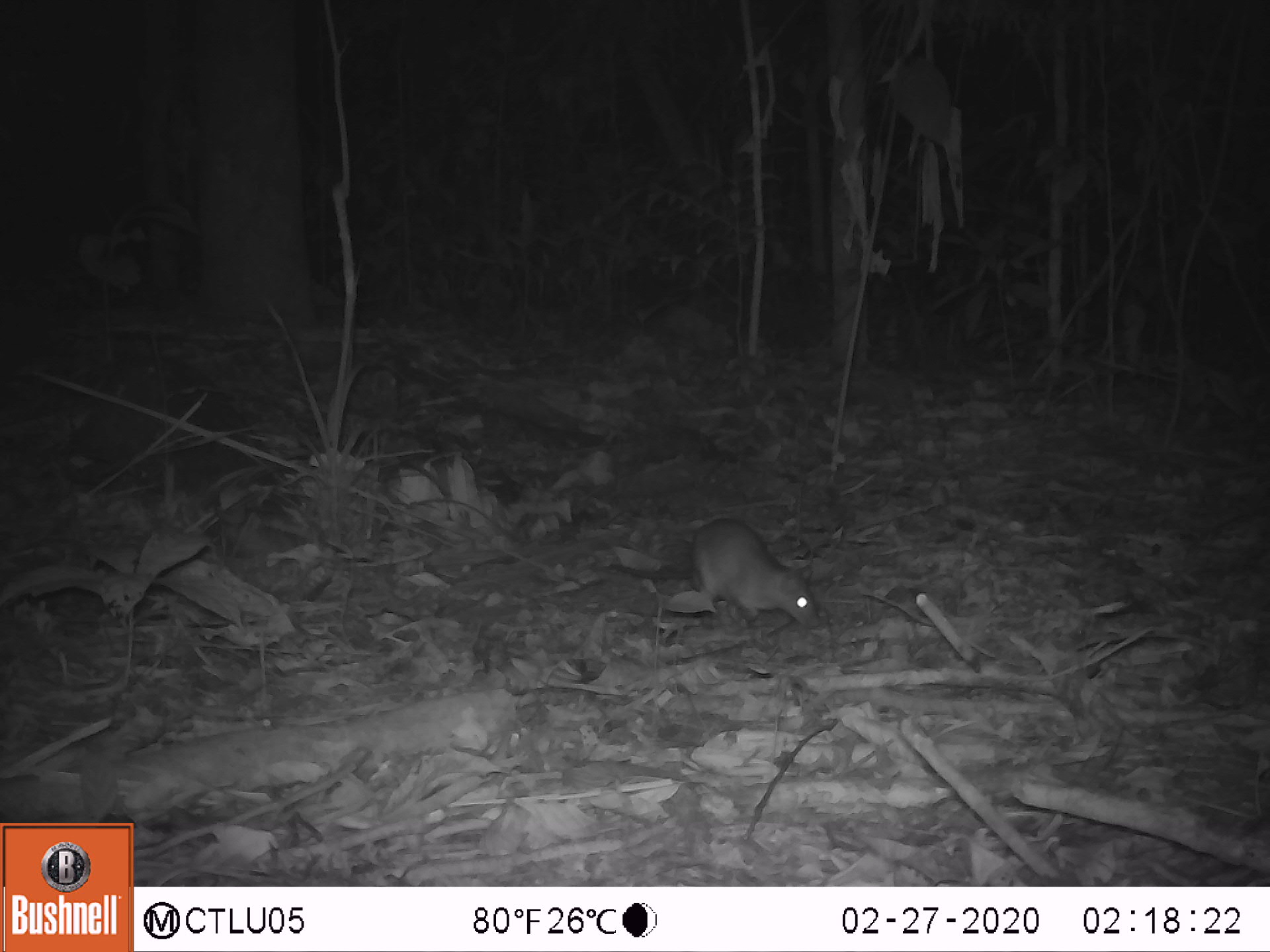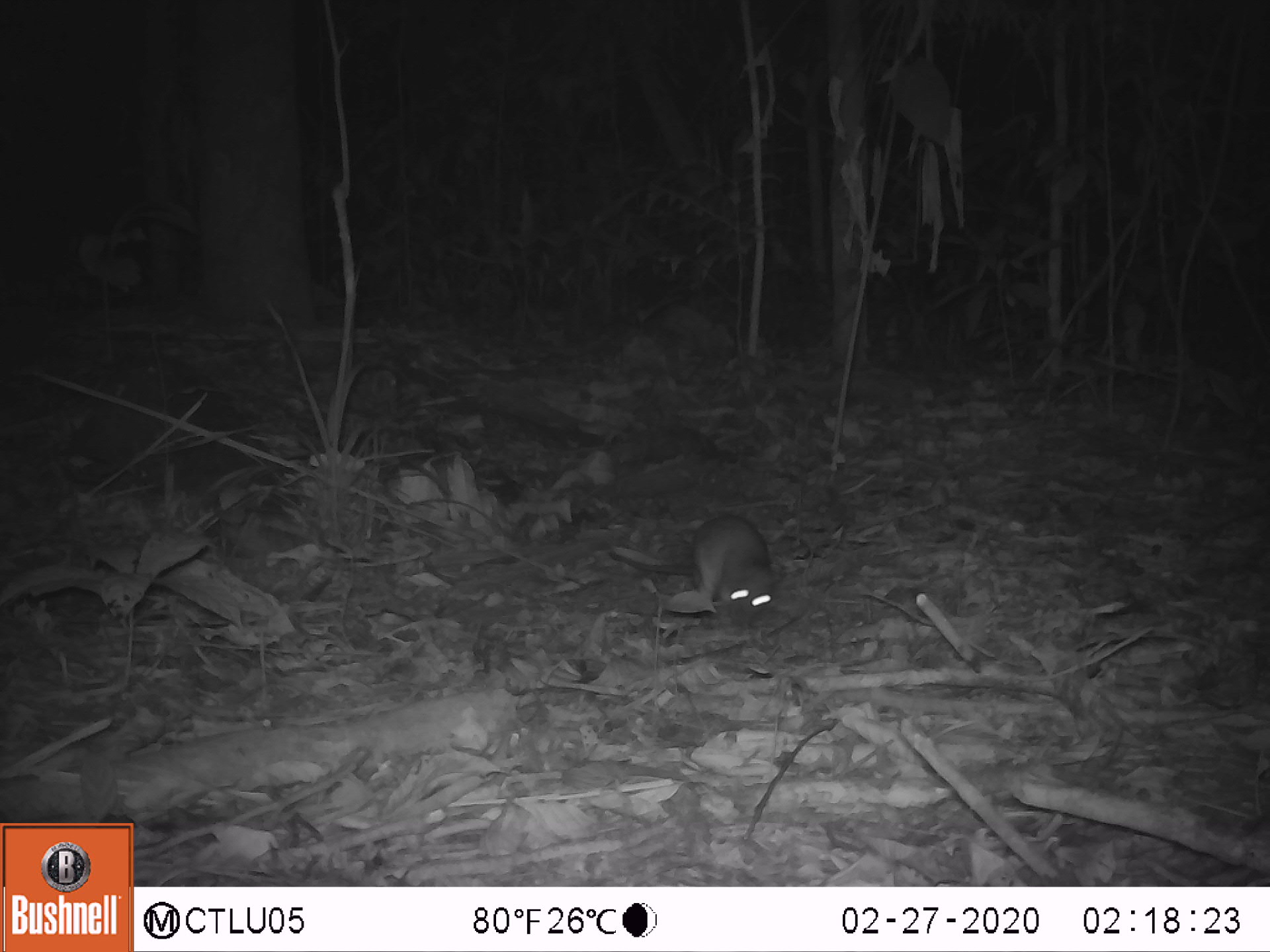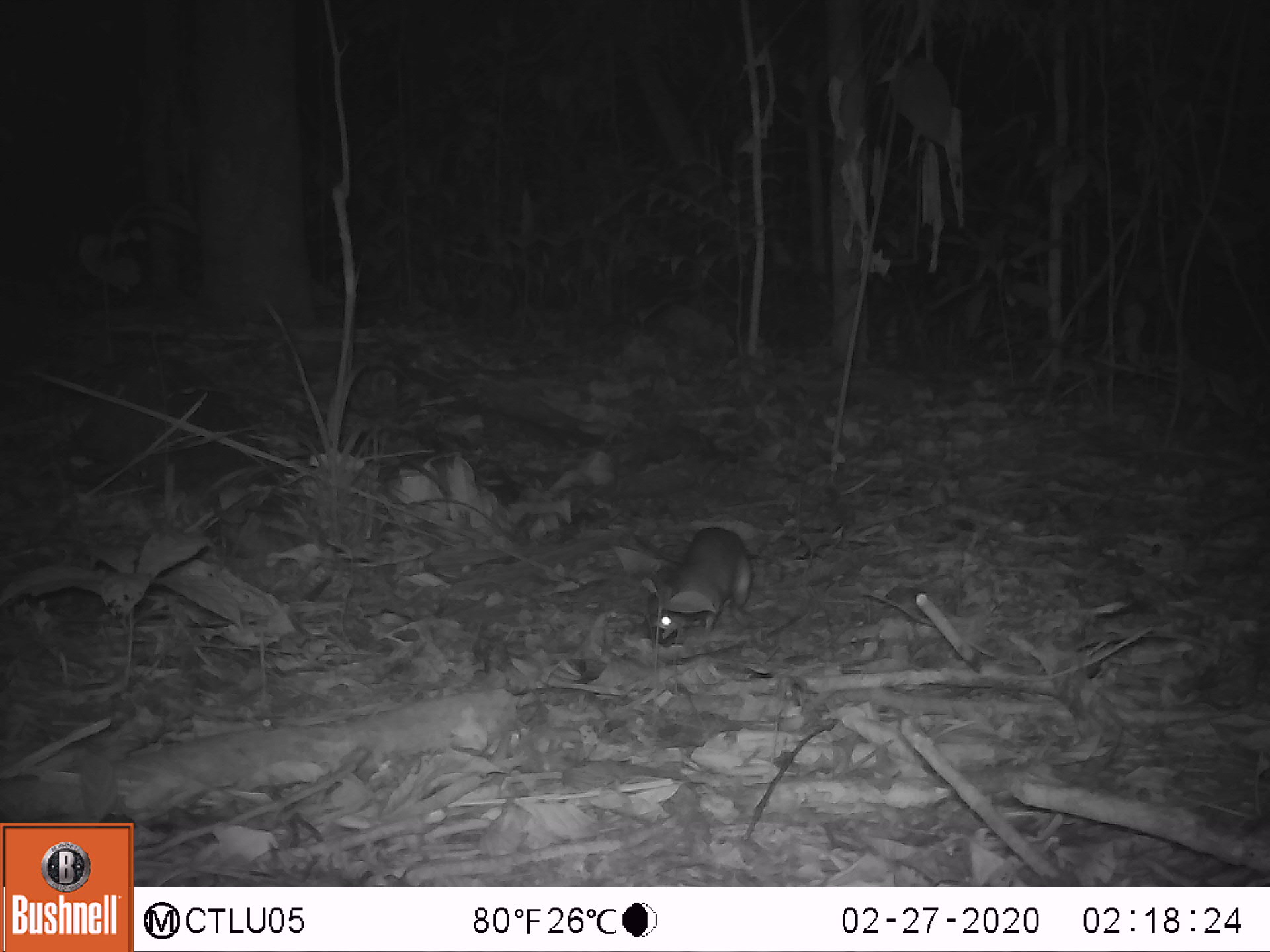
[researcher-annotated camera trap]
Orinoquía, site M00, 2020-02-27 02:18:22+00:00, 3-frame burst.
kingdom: Animalia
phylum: Chordata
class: Mammalia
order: Rodentia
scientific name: Rodentia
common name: rodent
Rodent (Rodentia).